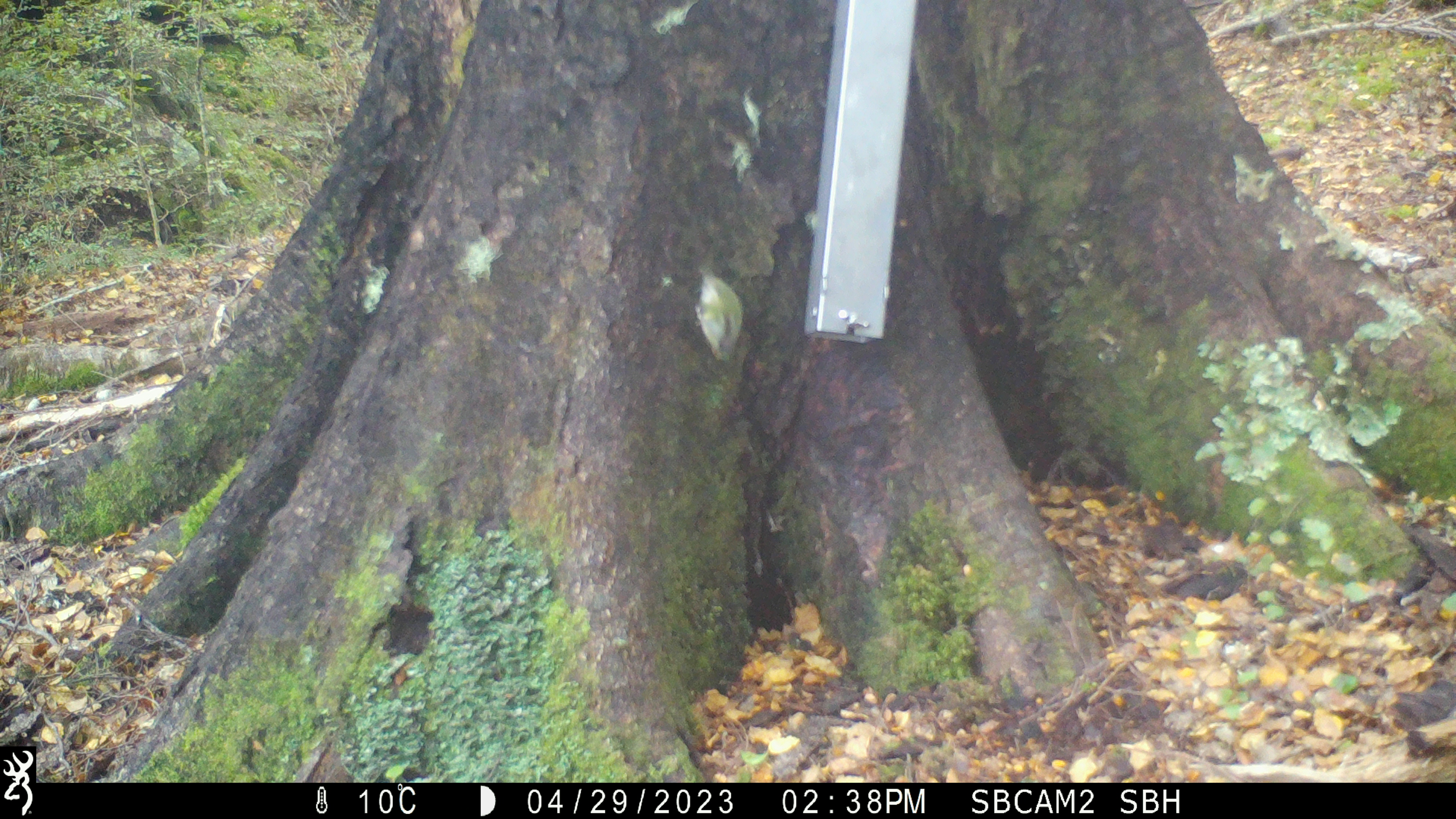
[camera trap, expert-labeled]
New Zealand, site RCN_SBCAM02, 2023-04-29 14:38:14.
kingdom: Animalia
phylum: Chordata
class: Aves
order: Passeriformes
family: Acanthisittidae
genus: Acanthisitta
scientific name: Acanthisitta chloris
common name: rifleman